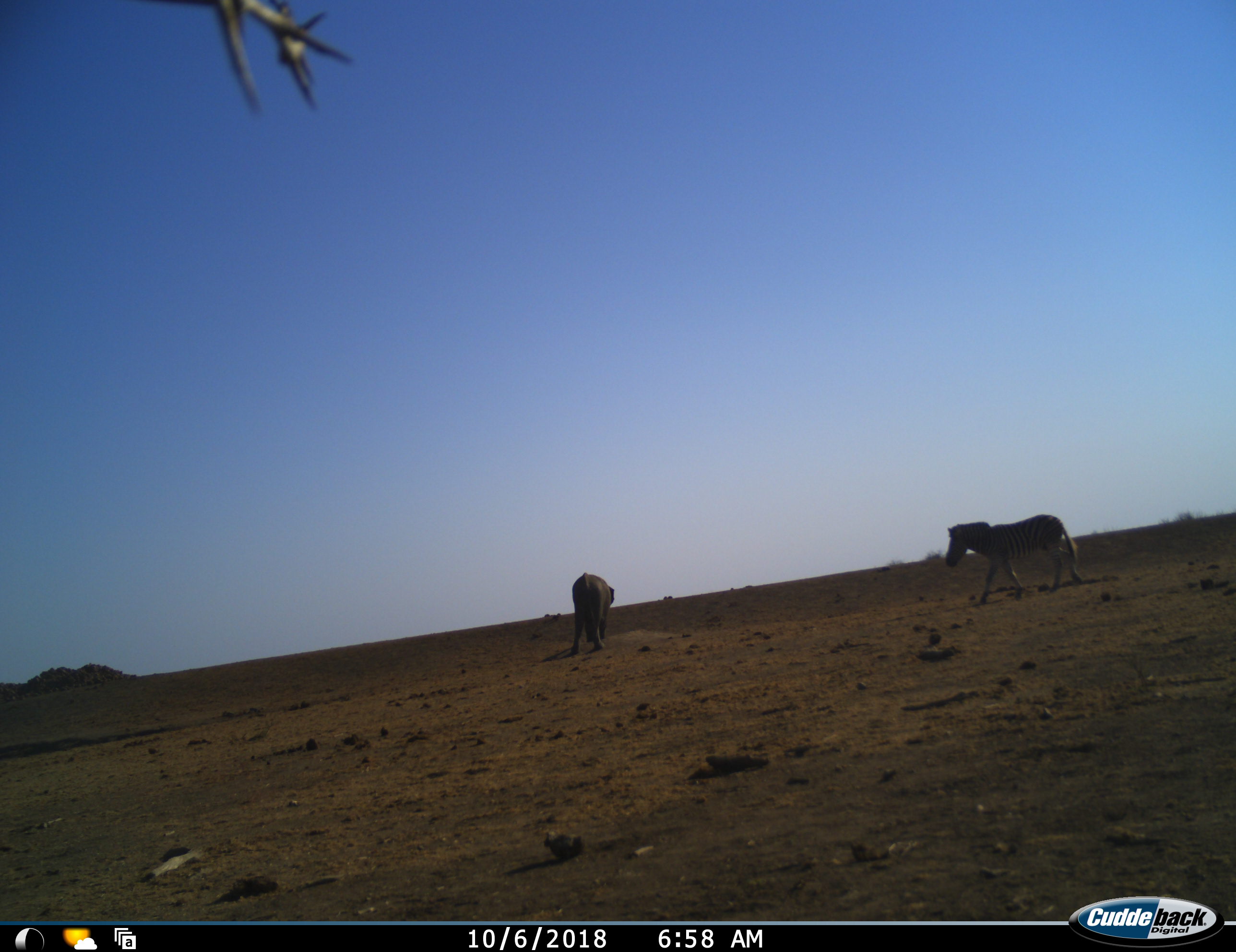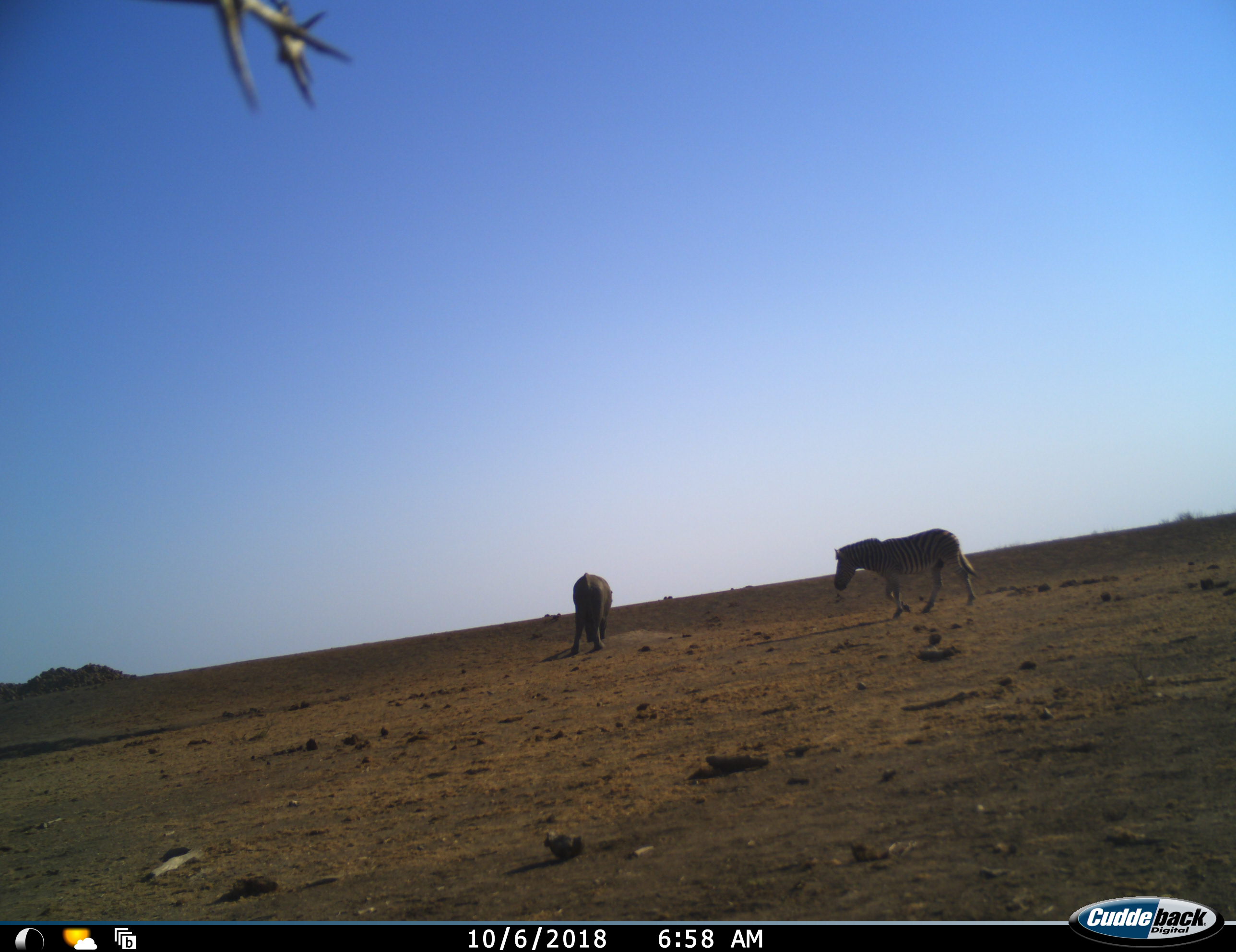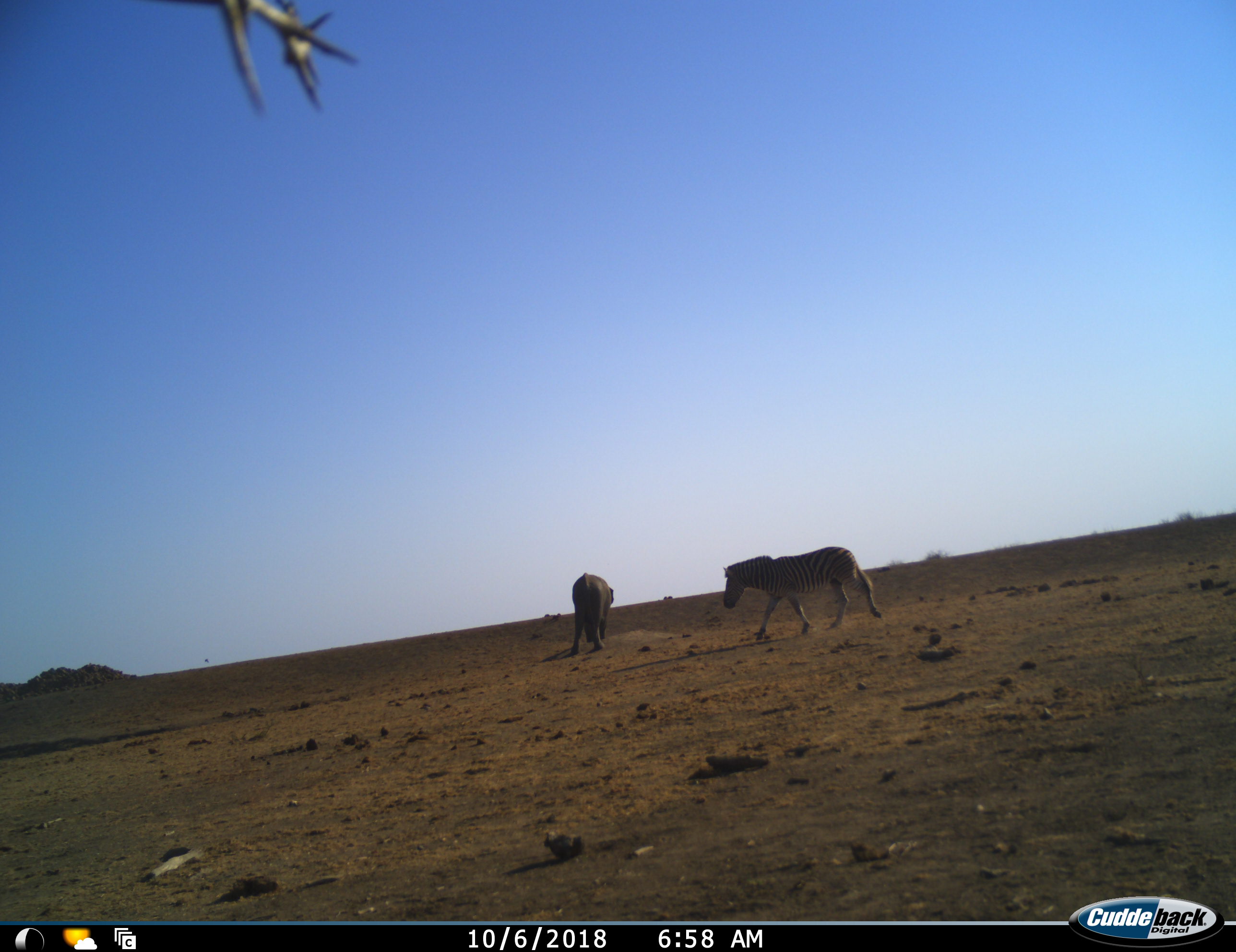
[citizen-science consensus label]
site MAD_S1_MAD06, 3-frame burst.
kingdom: Animalia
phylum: Chordata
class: Mammalia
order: Proboscidea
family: Elephantidae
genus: Loxodonta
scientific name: Loxodonta africana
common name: african bush elephant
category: elephant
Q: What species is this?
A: Elephant (african bush elephant) (Loxodonta africana).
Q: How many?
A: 1.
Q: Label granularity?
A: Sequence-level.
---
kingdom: Animalia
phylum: Chordata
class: Mammalia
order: Perissodactyla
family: Equidae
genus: Equus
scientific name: Equus quagga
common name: plains zebra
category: zebraplains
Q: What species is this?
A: Zebraplains (plains zebra) (Equus quagga).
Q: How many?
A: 1.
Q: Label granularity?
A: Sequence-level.